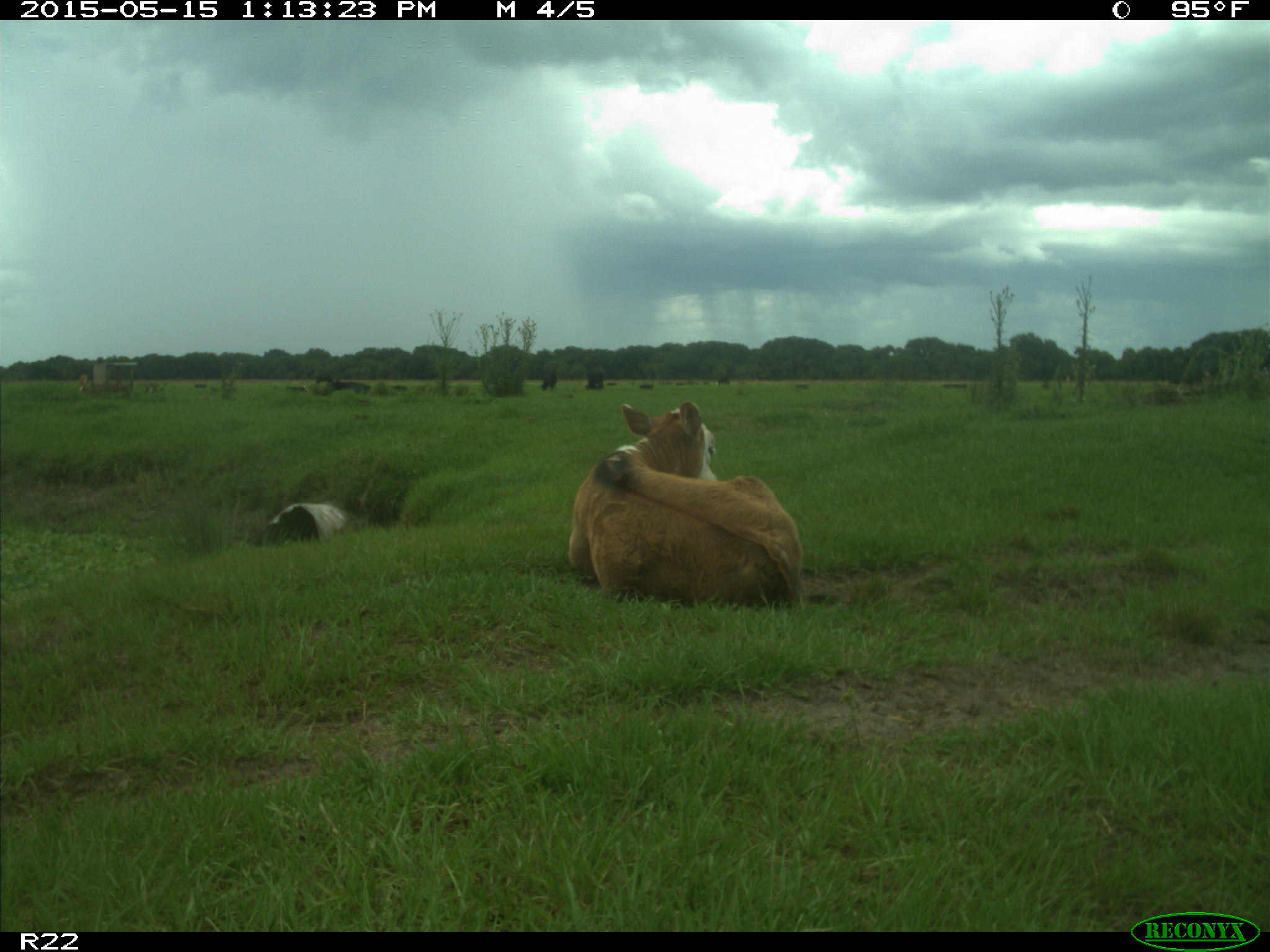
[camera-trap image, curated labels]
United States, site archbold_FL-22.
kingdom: Animalia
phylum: Chordata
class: Mammalia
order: Artiodactyla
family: Bovidae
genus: Bos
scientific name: Bos taurus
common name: domestic cow